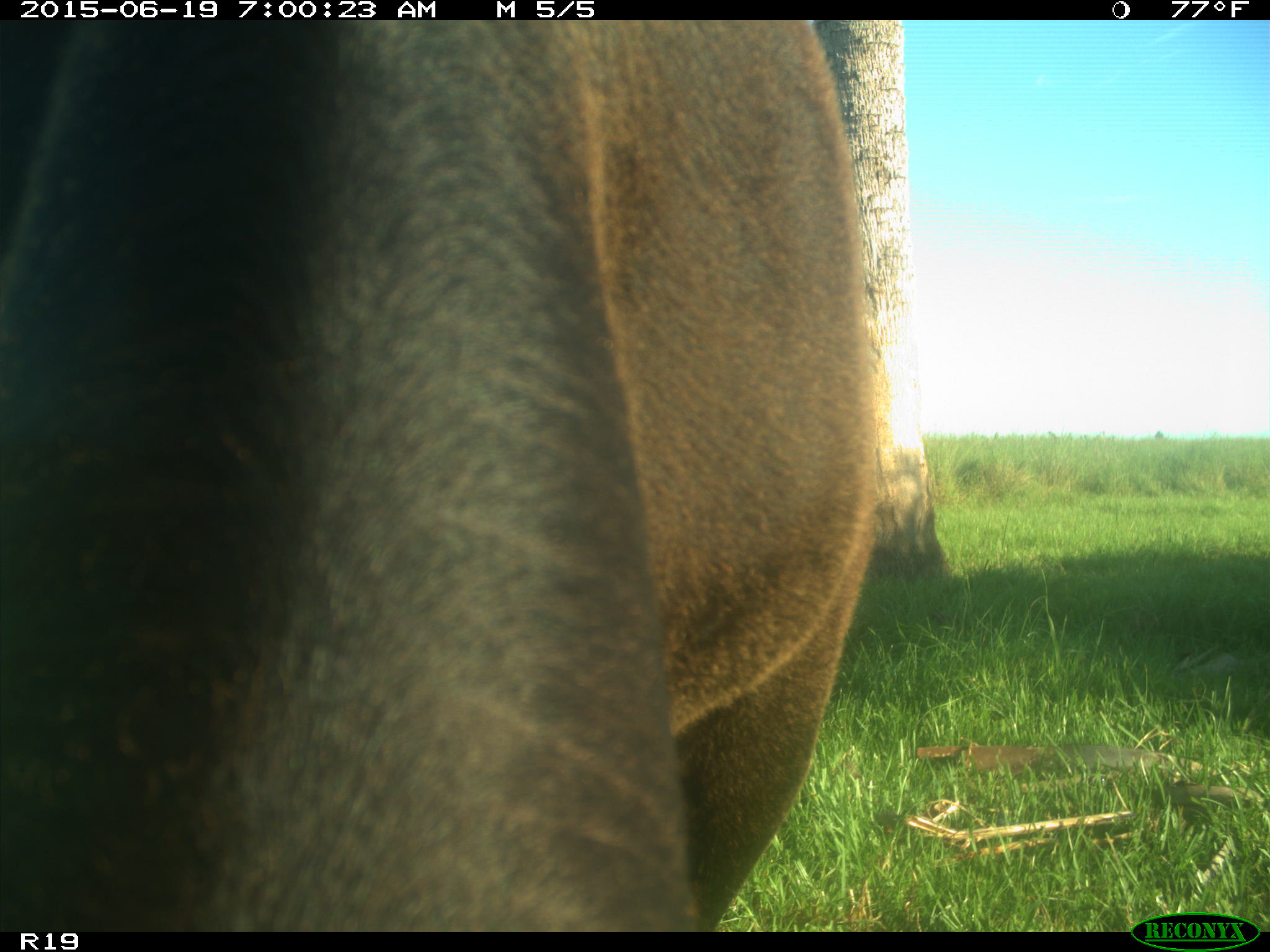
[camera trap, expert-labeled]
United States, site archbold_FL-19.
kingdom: Animalia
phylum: Chordata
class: Mammalia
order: Artiodactyla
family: Bovidae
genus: Bos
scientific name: Bos taurus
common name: domestic cow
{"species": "Bos taurus (domestic cow)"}